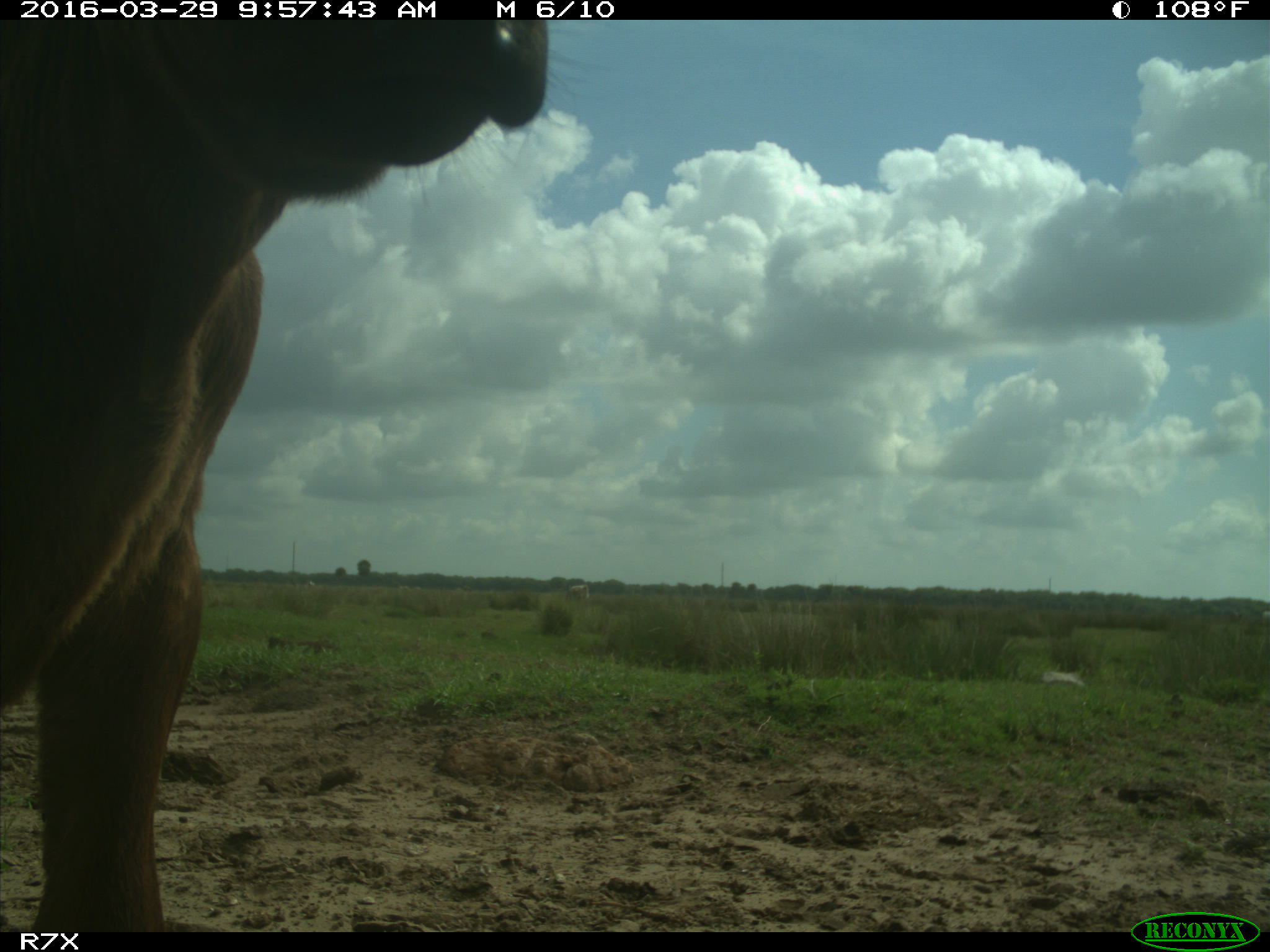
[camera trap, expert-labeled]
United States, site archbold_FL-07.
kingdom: Animalia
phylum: Chordata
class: Mammalia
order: Artiodactyla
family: Bovidae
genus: Bos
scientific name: Bos taurus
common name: domestic cow